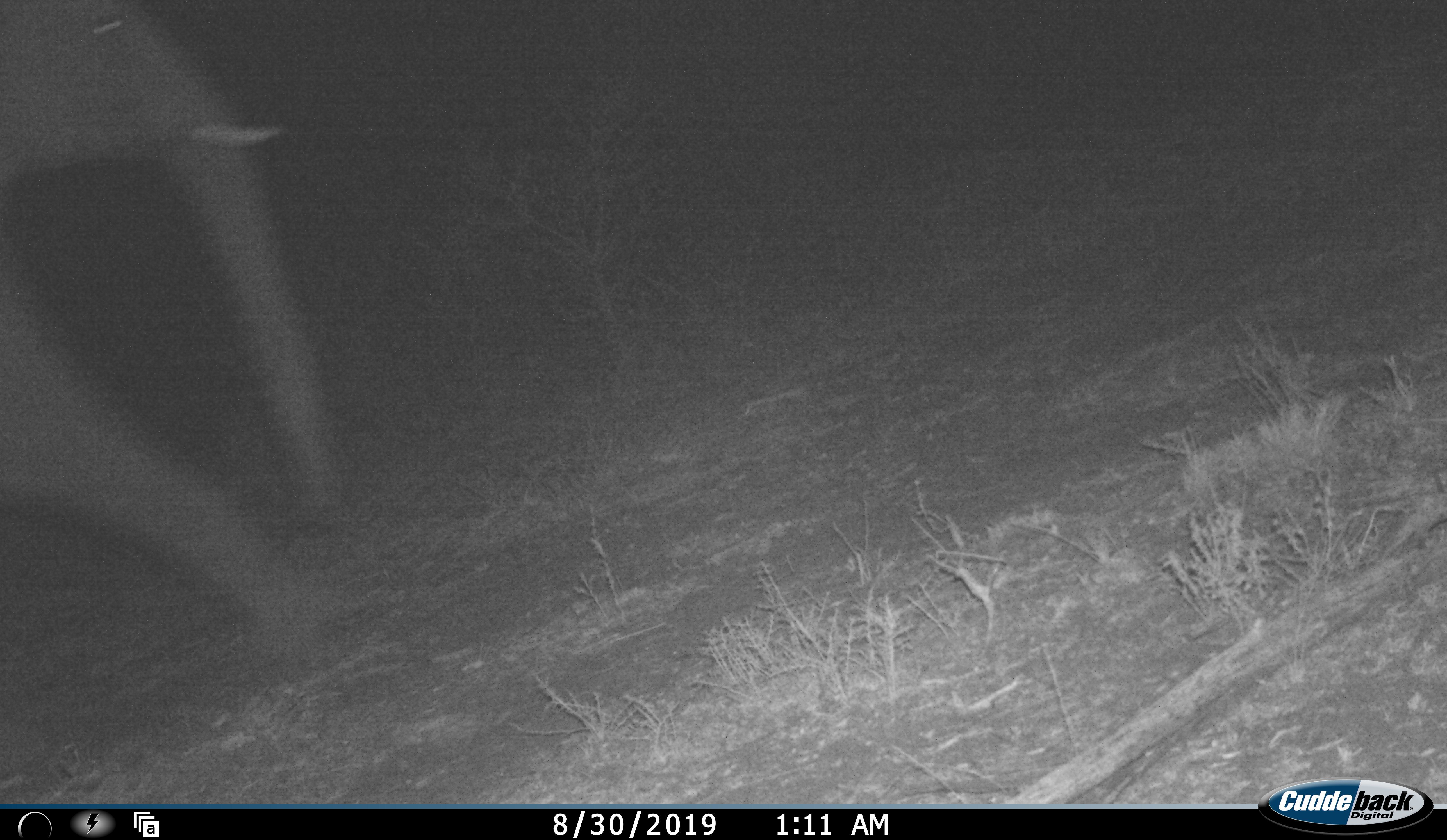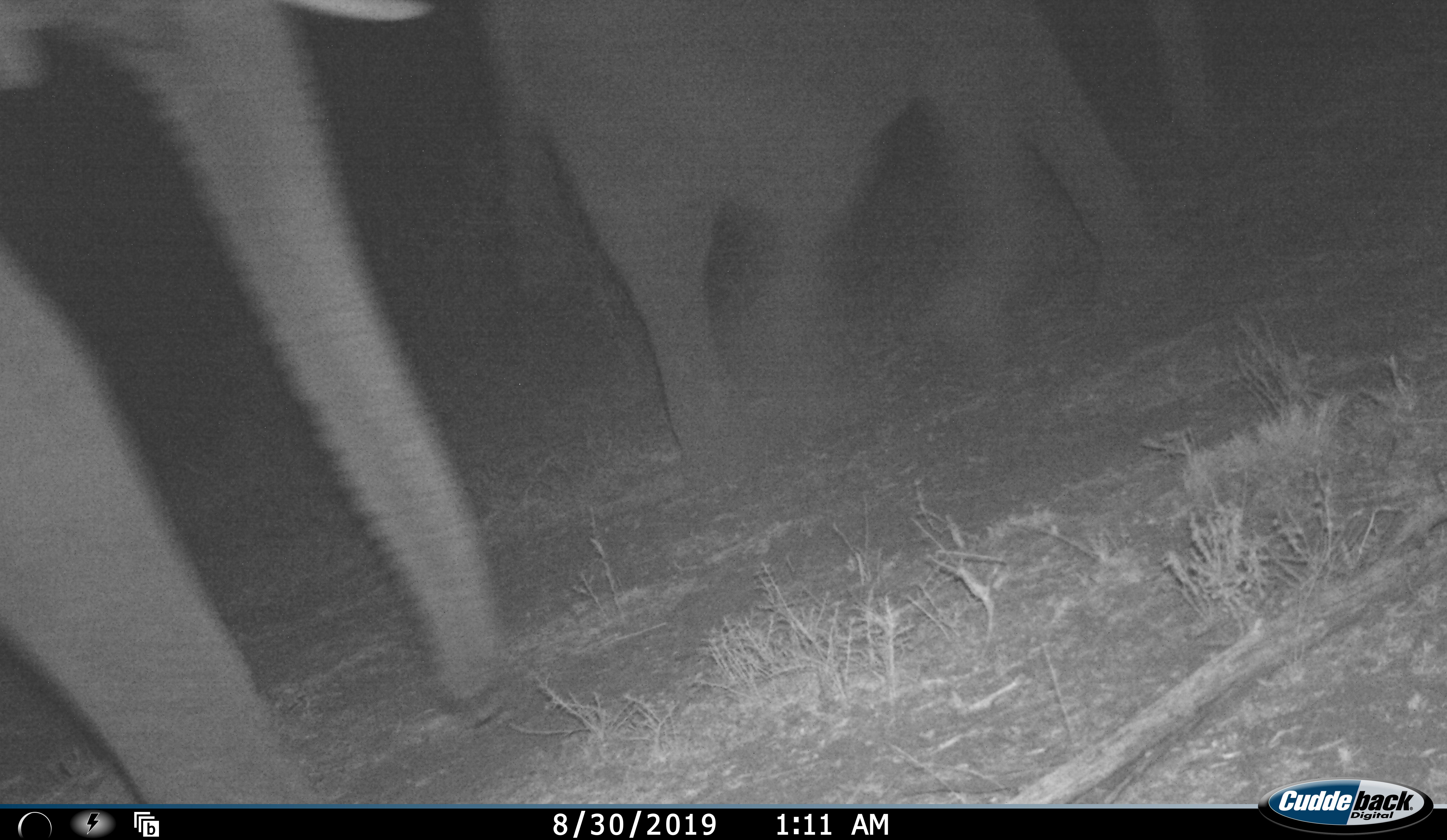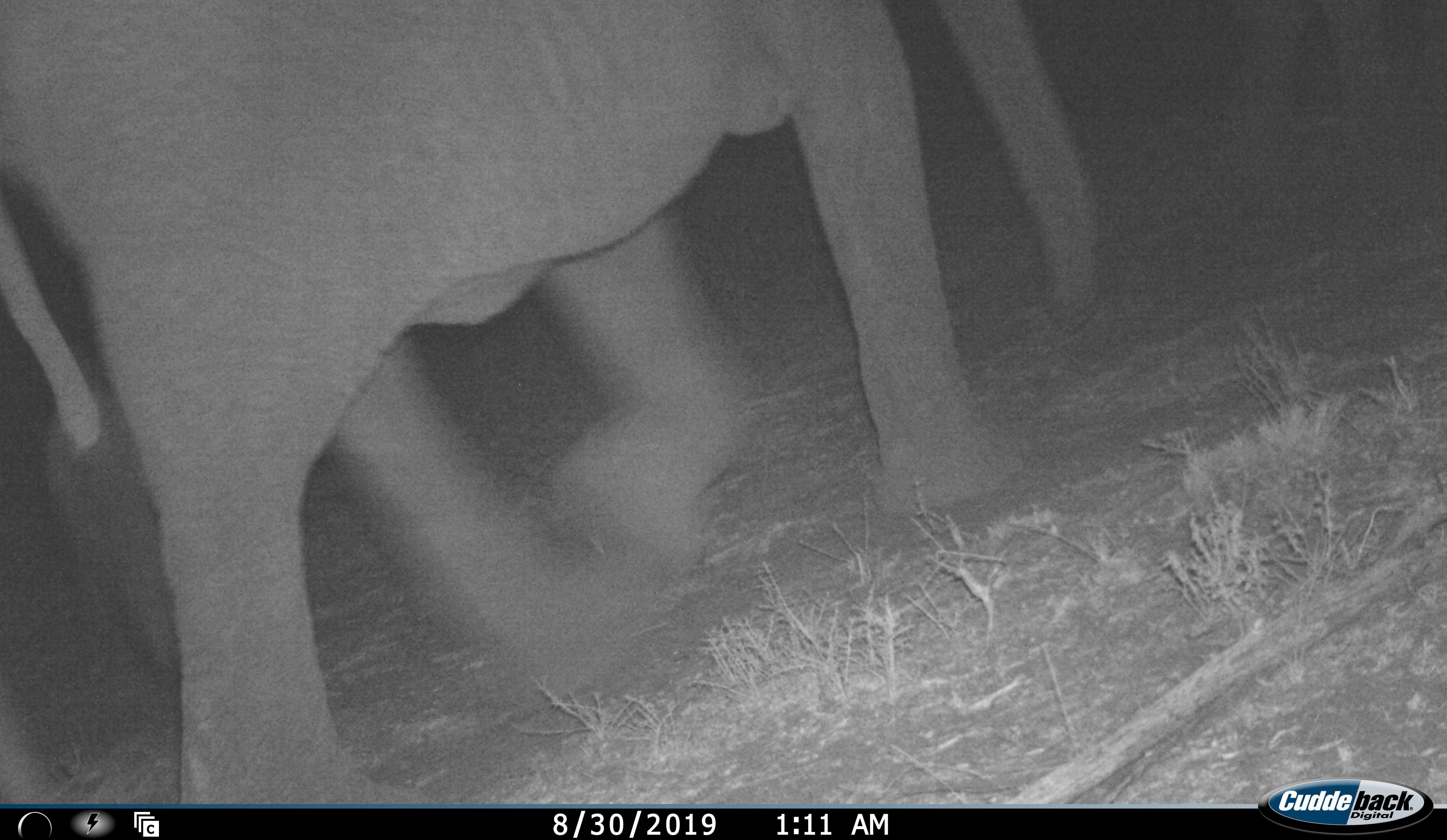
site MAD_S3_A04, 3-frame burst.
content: unidentified animal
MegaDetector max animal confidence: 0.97